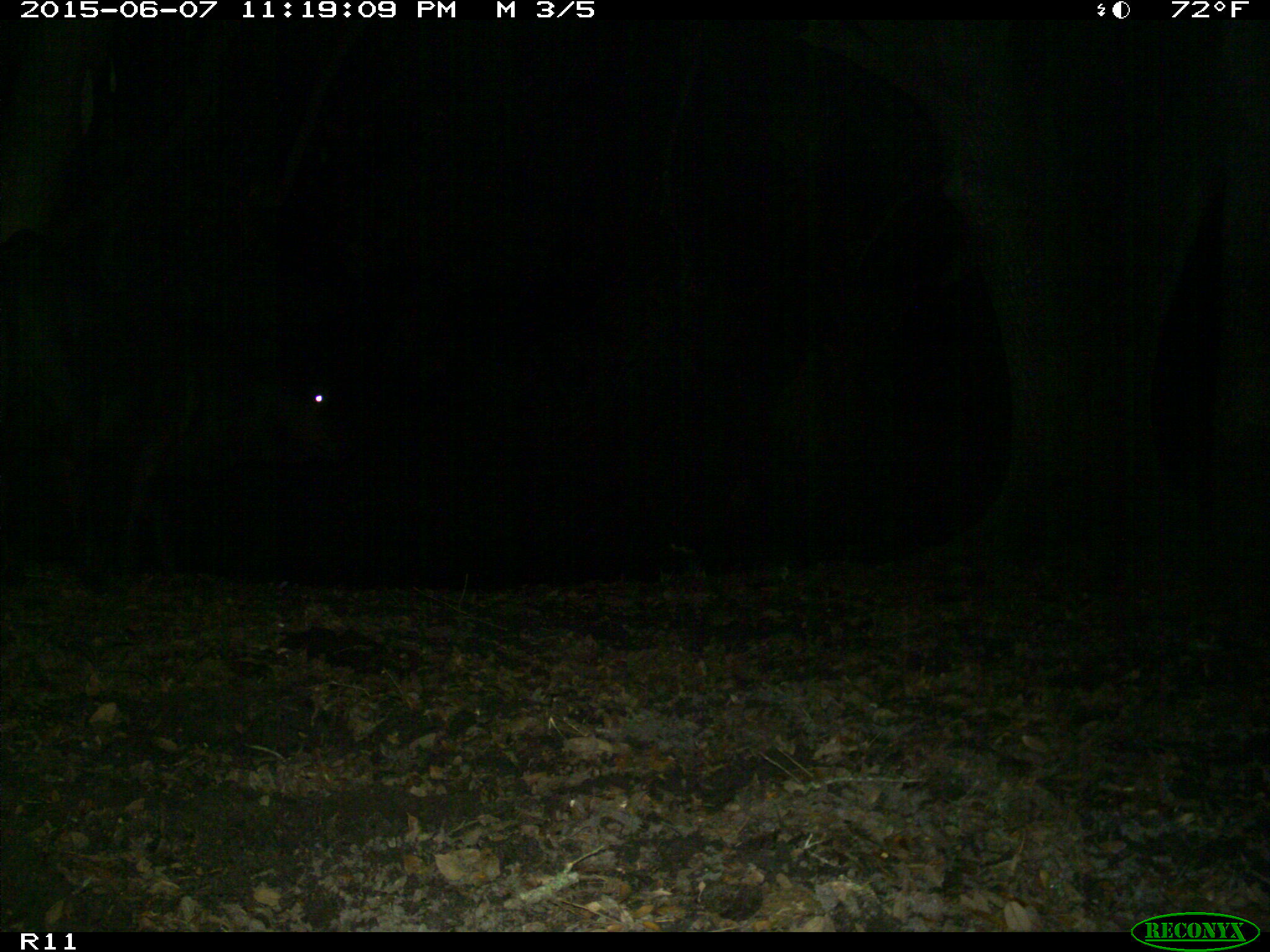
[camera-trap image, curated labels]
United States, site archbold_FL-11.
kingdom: Animalia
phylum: Chordata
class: Mammalia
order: Artiodactyla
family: Bovidae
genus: Bos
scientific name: Bos taurus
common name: domestic cow